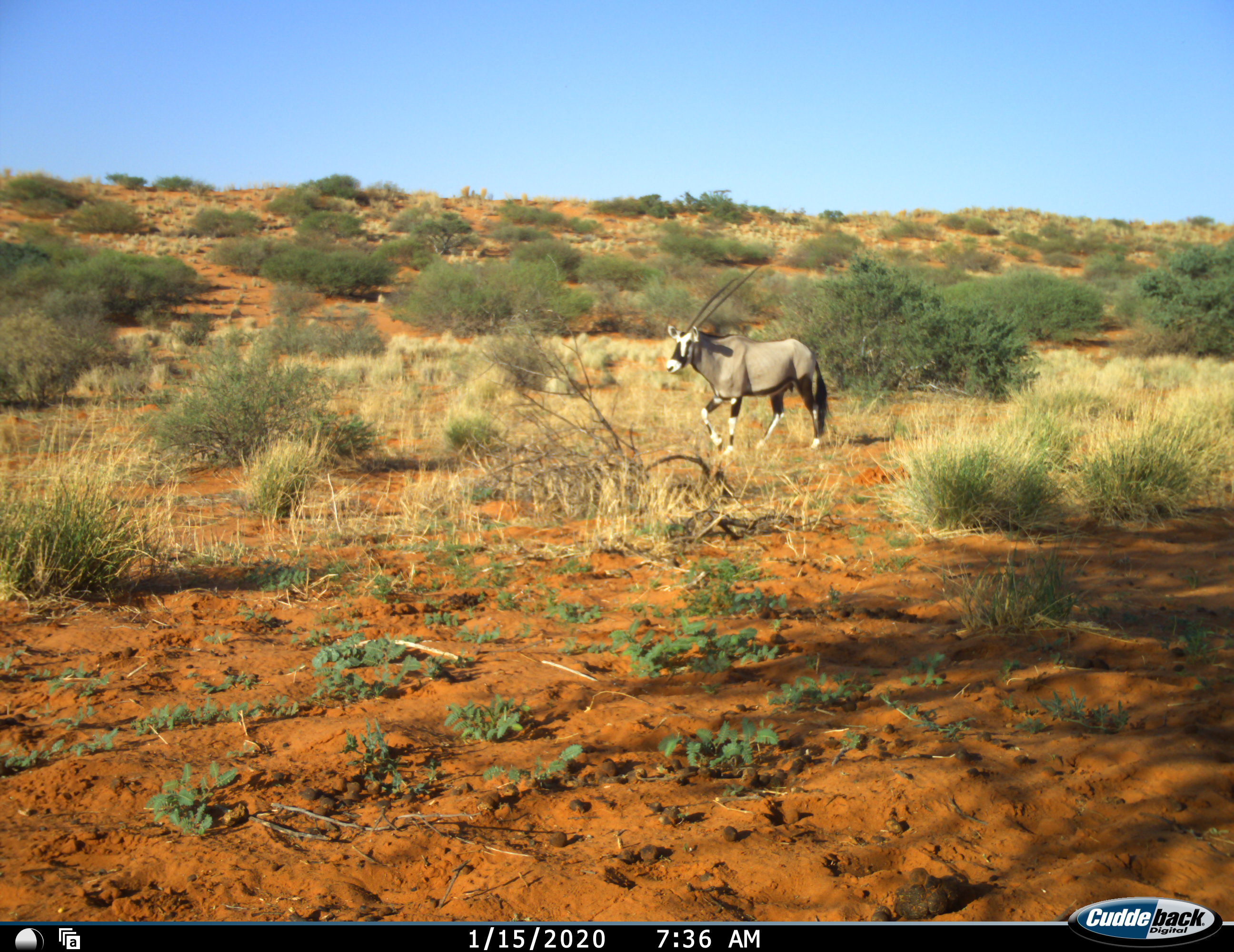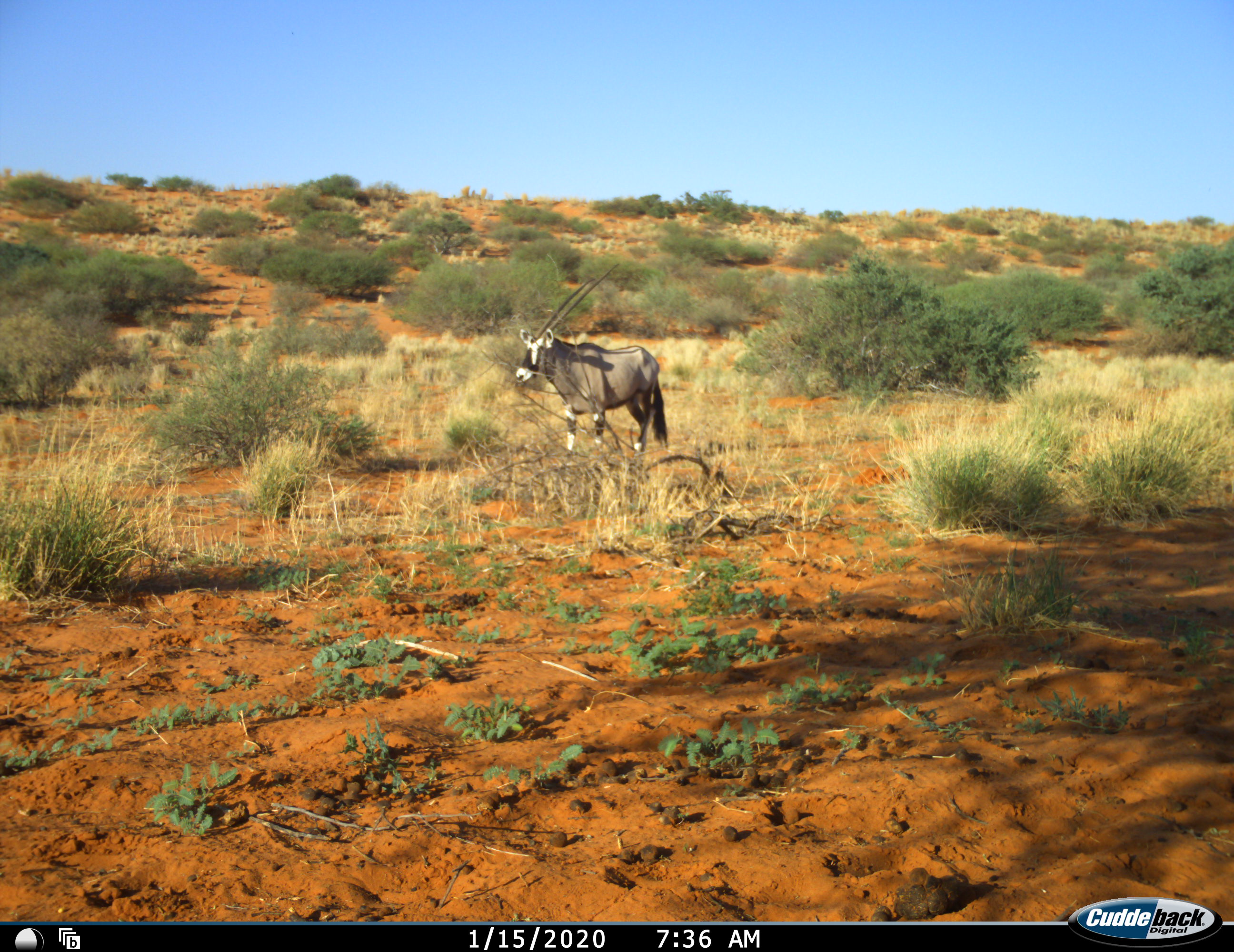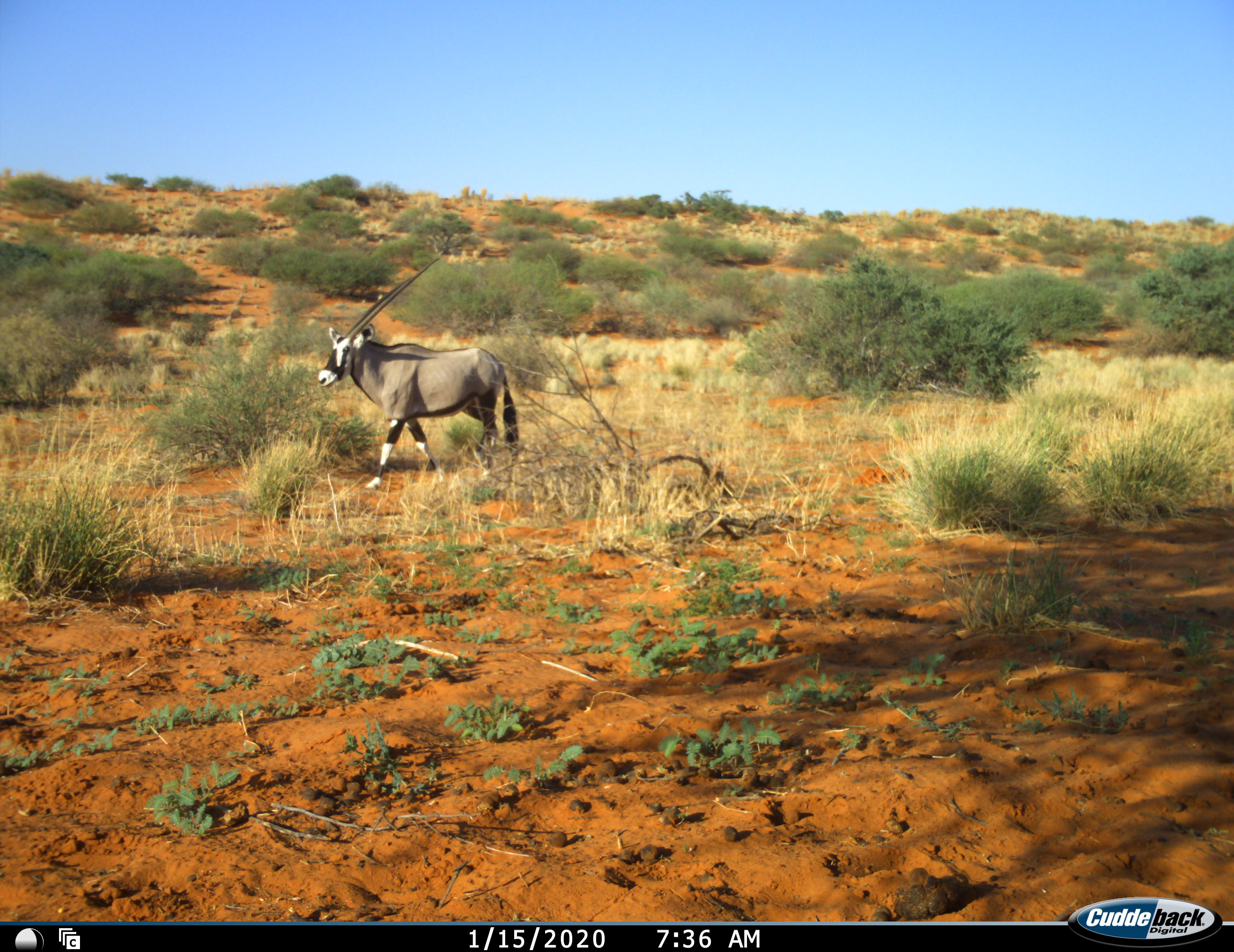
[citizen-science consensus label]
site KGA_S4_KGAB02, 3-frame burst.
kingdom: Animalia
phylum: Chordata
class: Mammalia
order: Artiodactyla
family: Bovidae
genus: Oryx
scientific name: Oryx gazella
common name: gemsbok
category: oryx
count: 1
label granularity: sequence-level